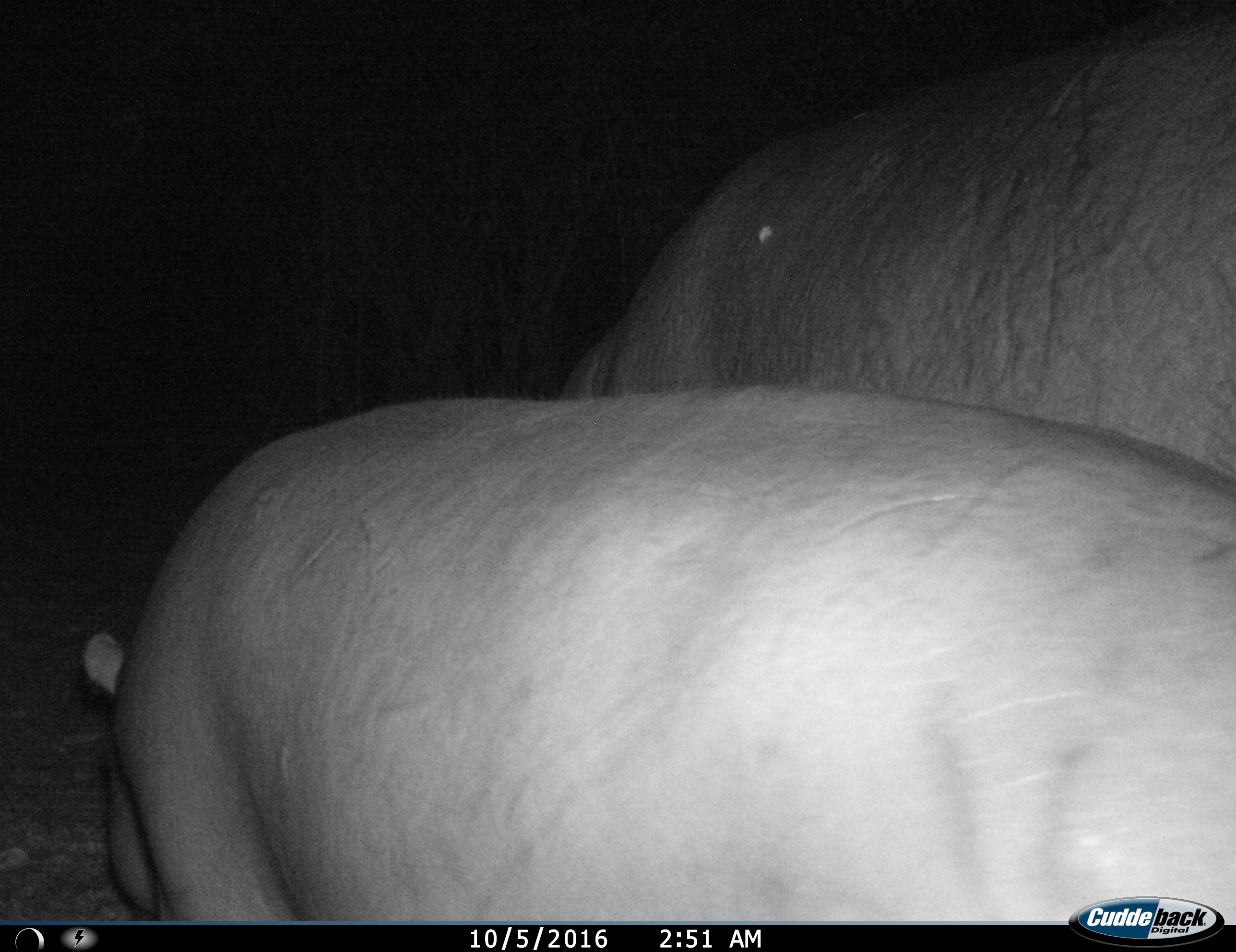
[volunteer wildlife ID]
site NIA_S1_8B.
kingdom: Animalia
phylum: Chordata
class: Mammalia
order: Artiodactyla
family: Hippopotamidae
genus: Hippopotamus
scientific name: Hippopotamus amphibius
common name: hippopotamus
Hippopotamus (Hippopotamus amphibius), count 2. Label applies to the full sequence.